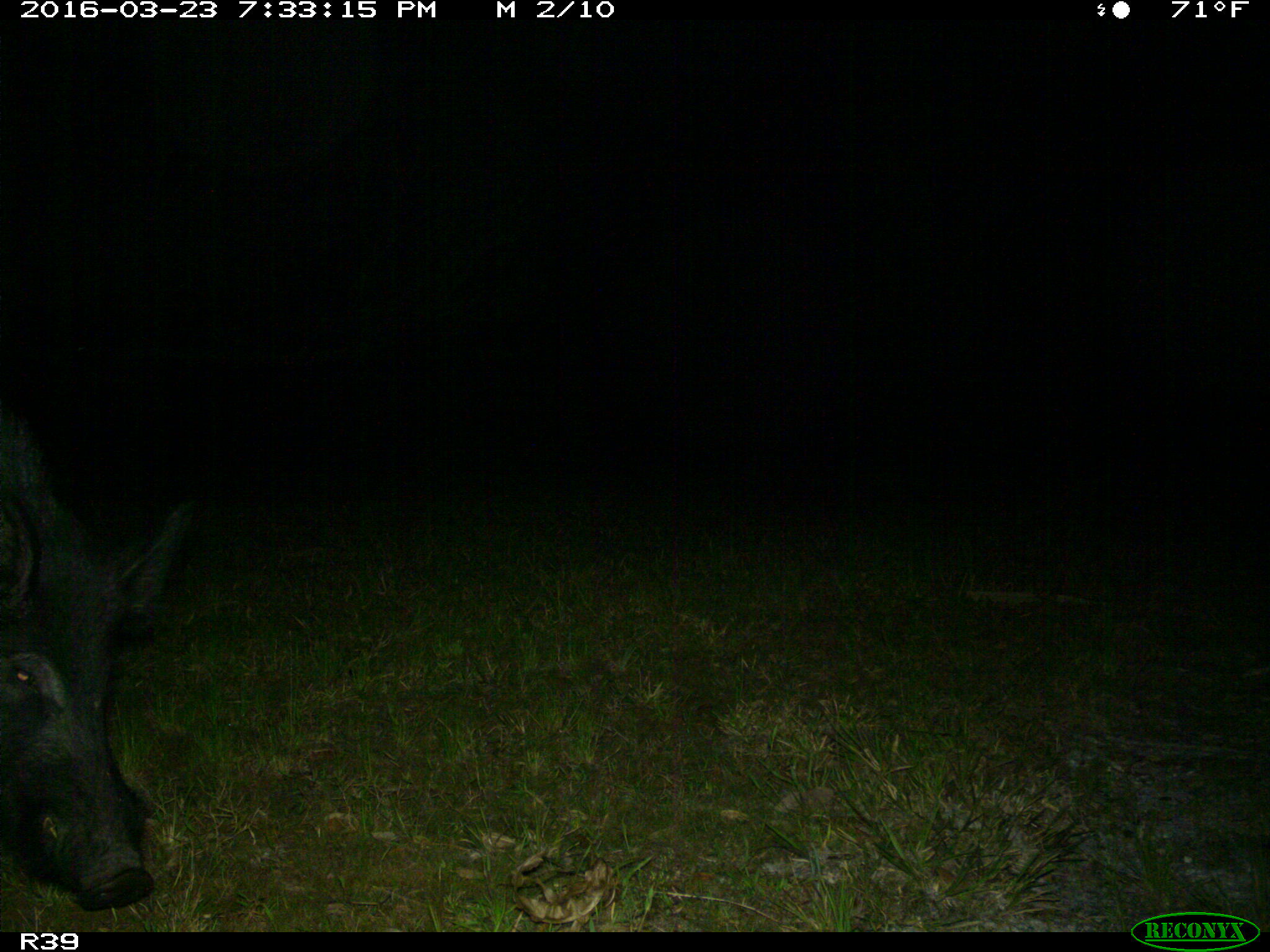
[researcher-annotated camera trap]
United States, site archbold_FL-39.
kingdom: Animalia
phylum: Chordata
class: Mammalia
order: Artiodactyla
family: Suidae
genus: Sus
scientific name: Sus scrofa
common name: wild boar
Sus scrofa (wild boar).